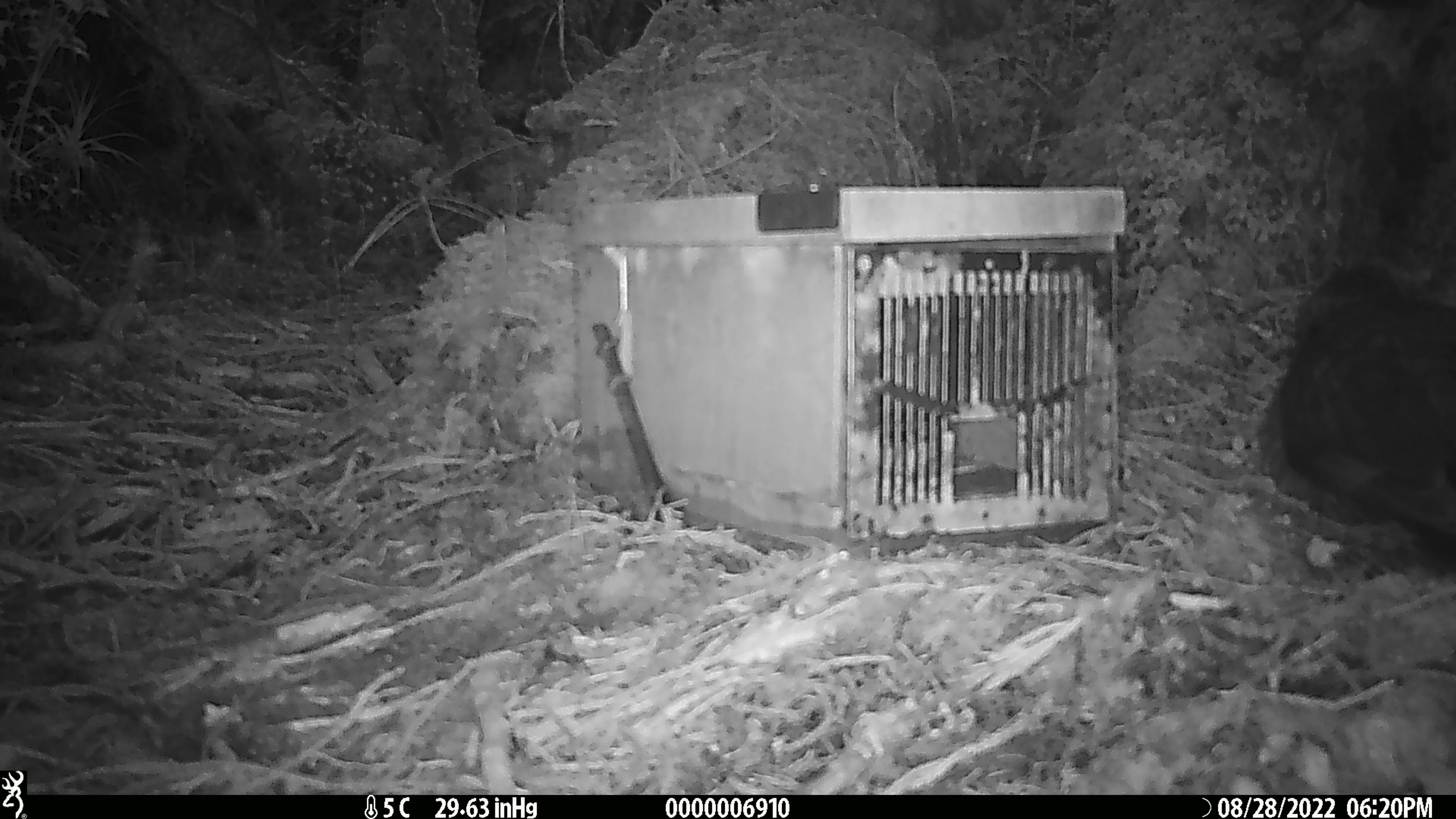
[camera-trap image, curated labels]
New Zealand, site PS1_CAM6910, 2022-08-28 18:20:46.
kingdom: Animalia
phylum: Chordata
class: Aves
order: Psittaciformes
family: Strigopidae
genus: Nestor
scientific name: Nestor notabilis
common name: kea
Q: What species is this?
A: Kea (Nestor notabilis).